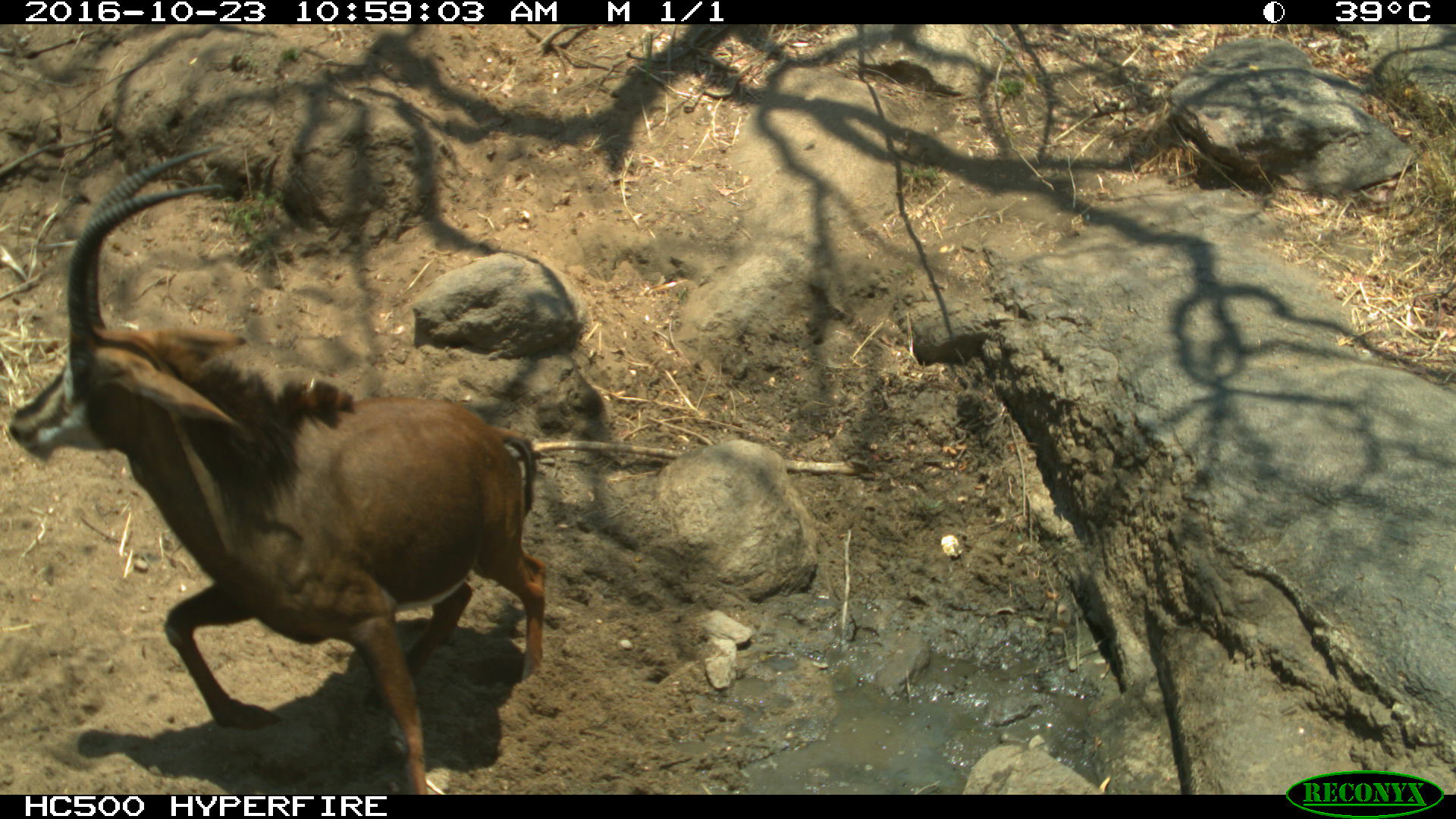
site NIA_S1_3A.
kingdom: Animalia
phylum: Chordata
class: Mammalia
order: Artiodactyla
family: Bovidae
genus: Hippotragus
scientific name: Hippotragus niger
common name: sable antelope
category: sable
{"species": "sable (sable antelope) (Hippotragus niger)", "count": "1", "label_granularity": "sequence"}